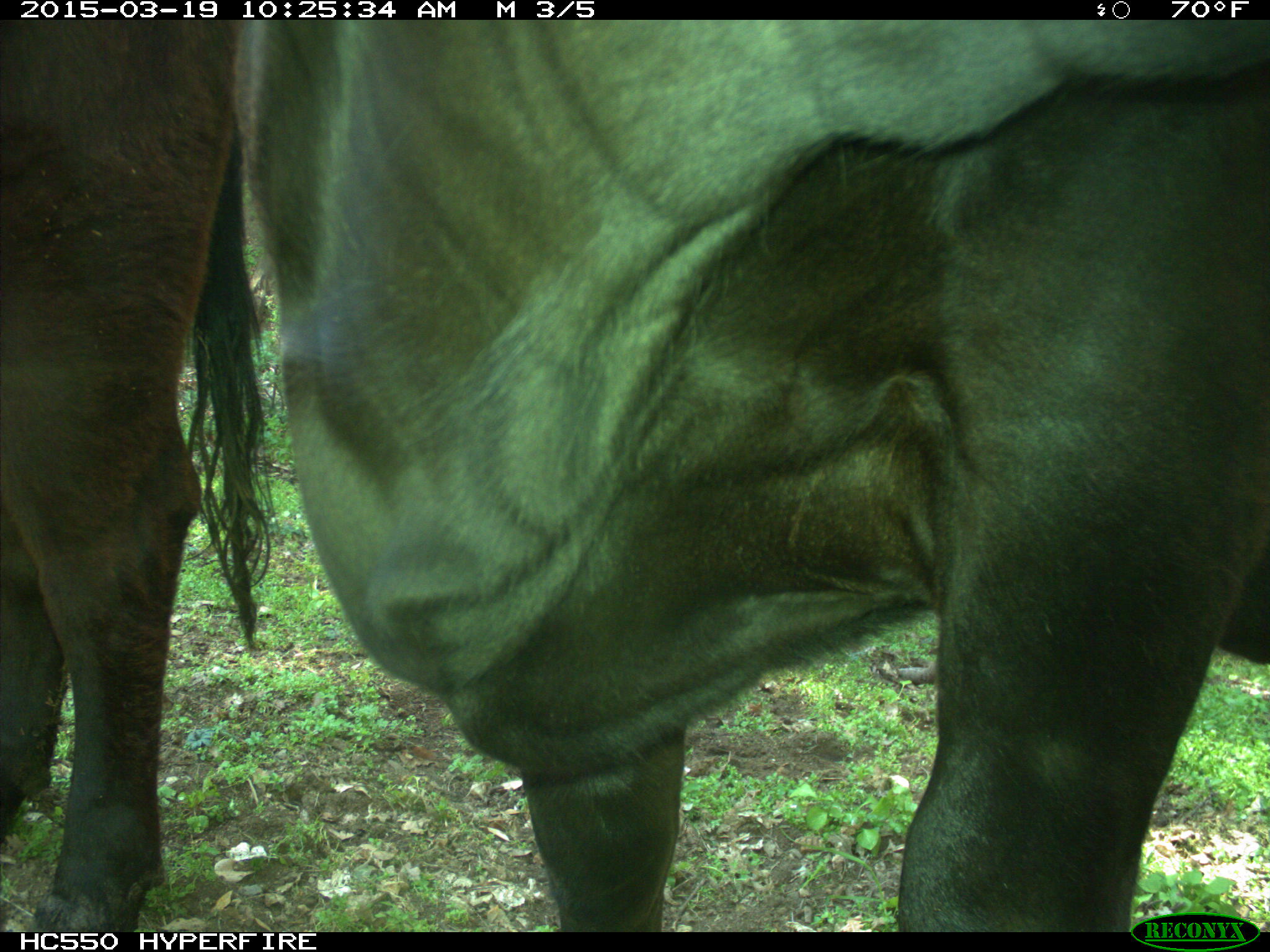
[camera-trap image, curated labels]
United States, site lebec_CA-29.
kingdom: Animalia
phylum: Chordata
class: Mammalia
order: Artiodactyla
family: Bovidae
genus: Bos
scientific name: Bos taurus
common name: domestic cow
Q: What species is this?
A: Bos taurus (domestic cow).